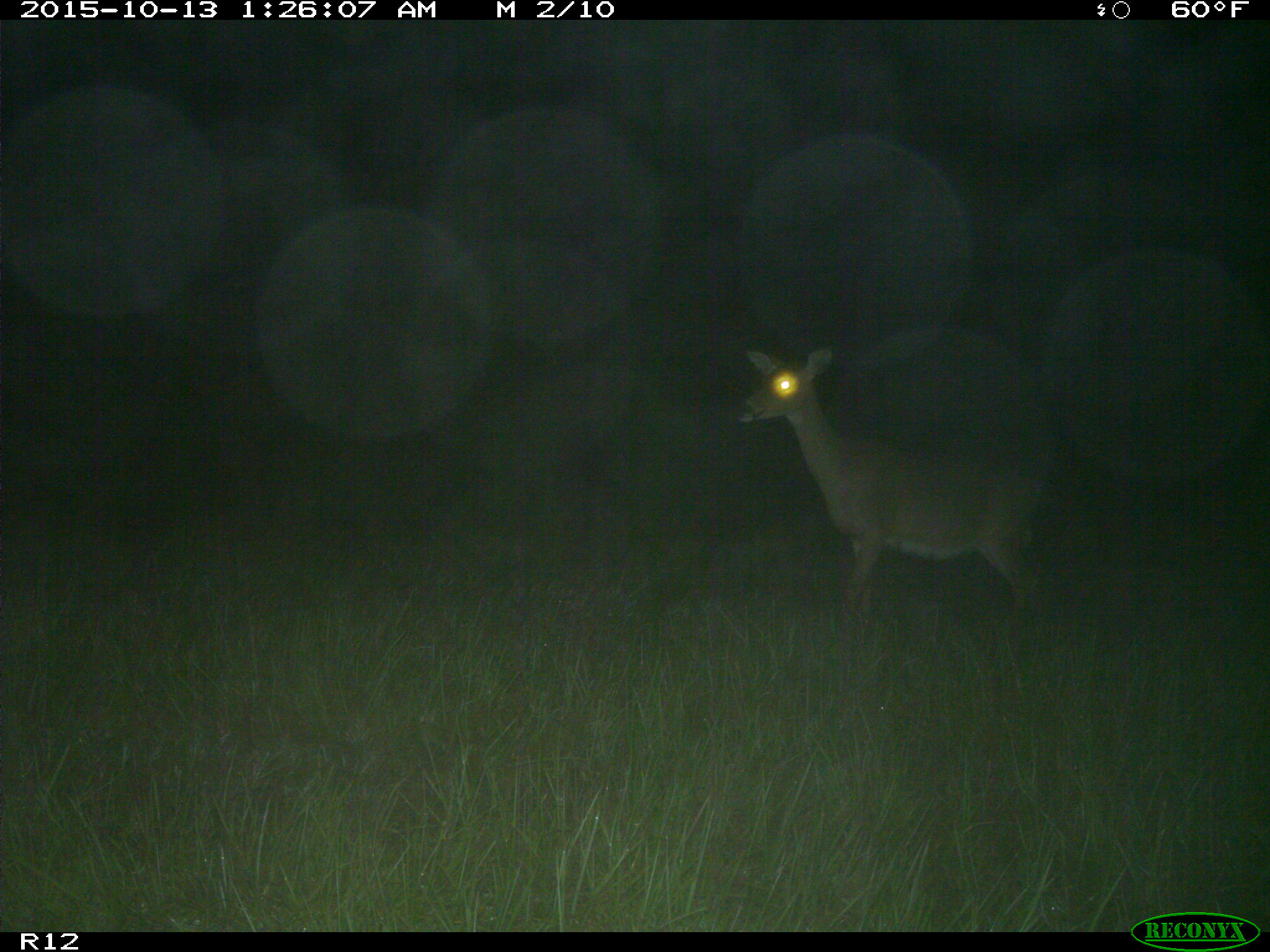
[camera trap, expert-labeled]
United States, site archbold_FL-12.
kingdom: Animalia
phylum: Chordata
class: Mammalia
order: Artiodactyla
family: Cervidae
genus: Odocoileus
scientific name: Odocoileus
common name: deer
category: unidentified deer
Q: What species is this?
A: Unidentified deer (deer) (Odocoileus).